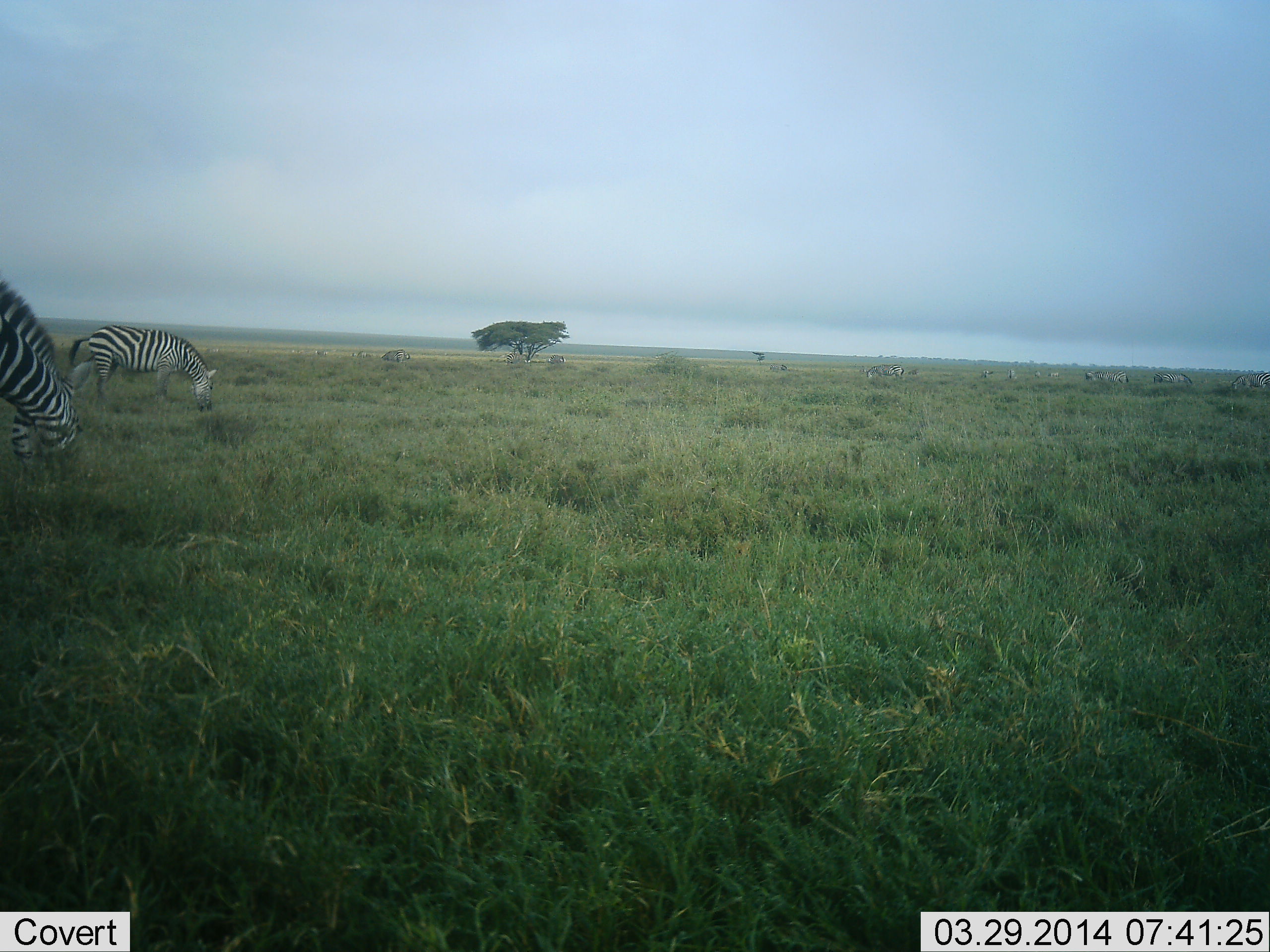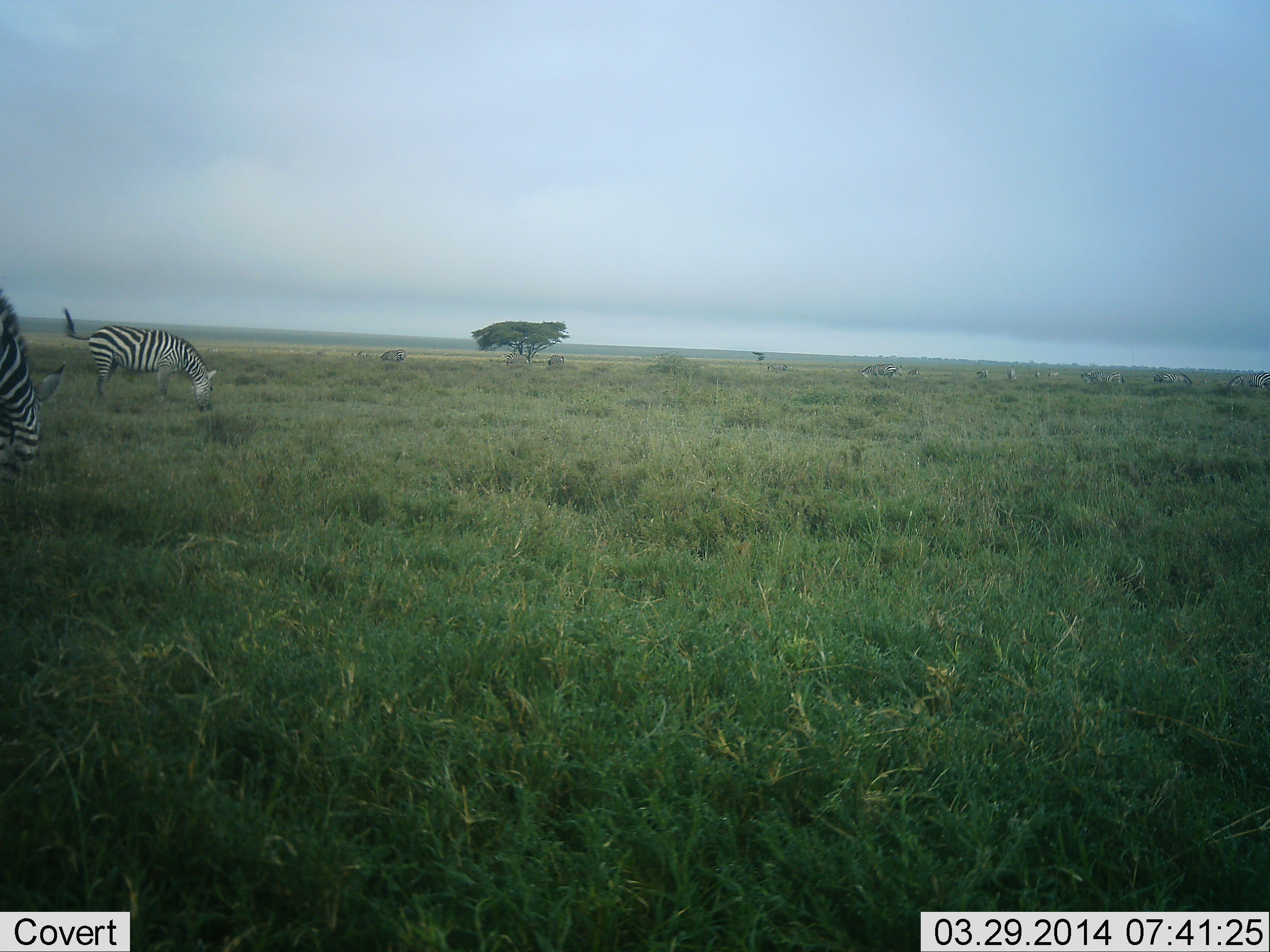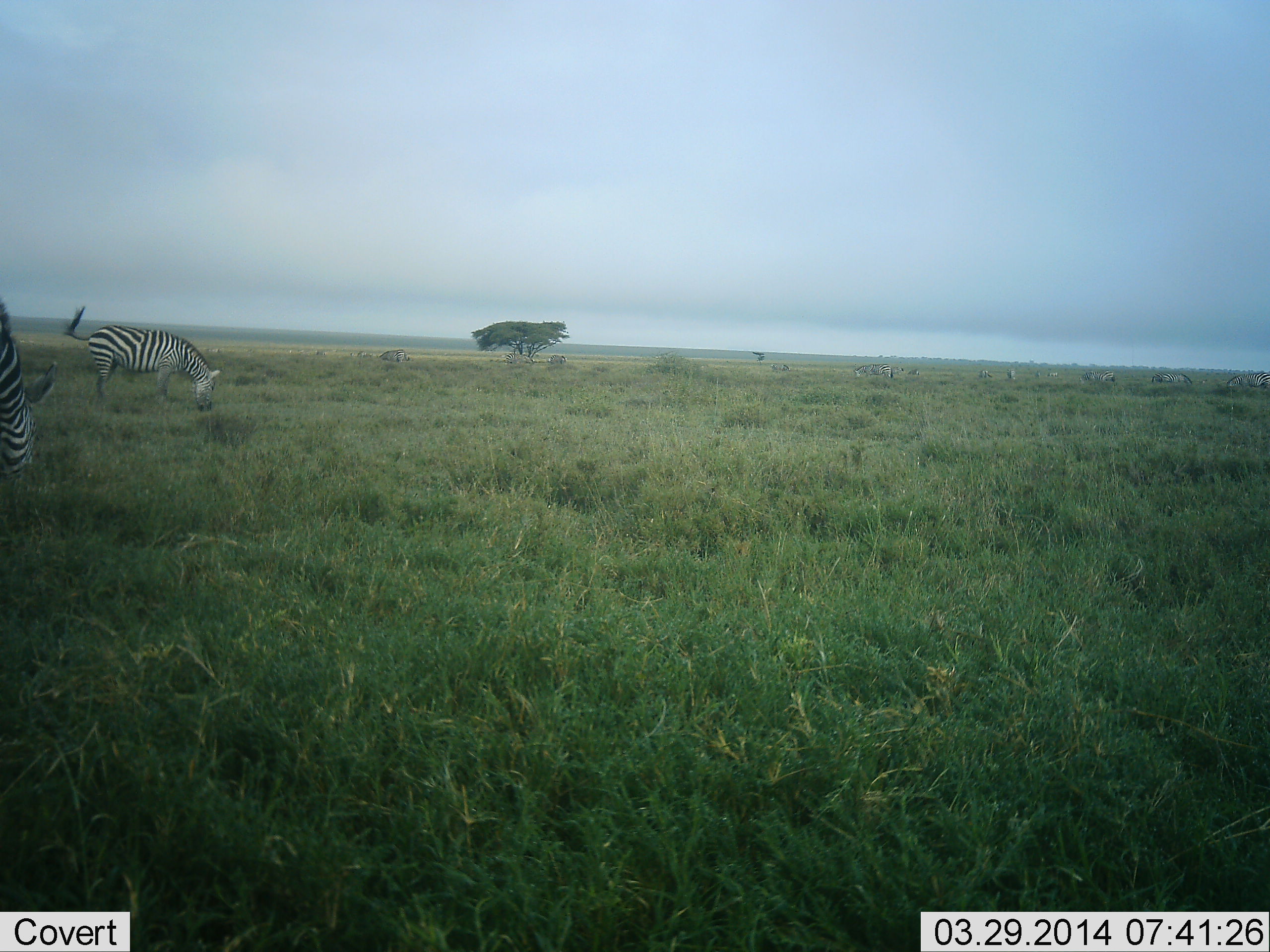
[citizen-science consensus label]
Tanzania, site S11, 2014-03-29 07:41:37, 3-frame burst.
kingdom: Animalia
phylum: Chordata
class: Mammalia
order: Perissodactyla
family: Equidae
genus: Equus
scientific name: Equus quagga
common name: plains zebra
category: zebra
Zebra (plains zebra) (Equus quagga), count 2. Behavior (volunteer vote fractions): standing 40%, resting 0%, moving 20%, interacting 0%. Young present (vote fraction): 0%. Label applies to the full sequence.